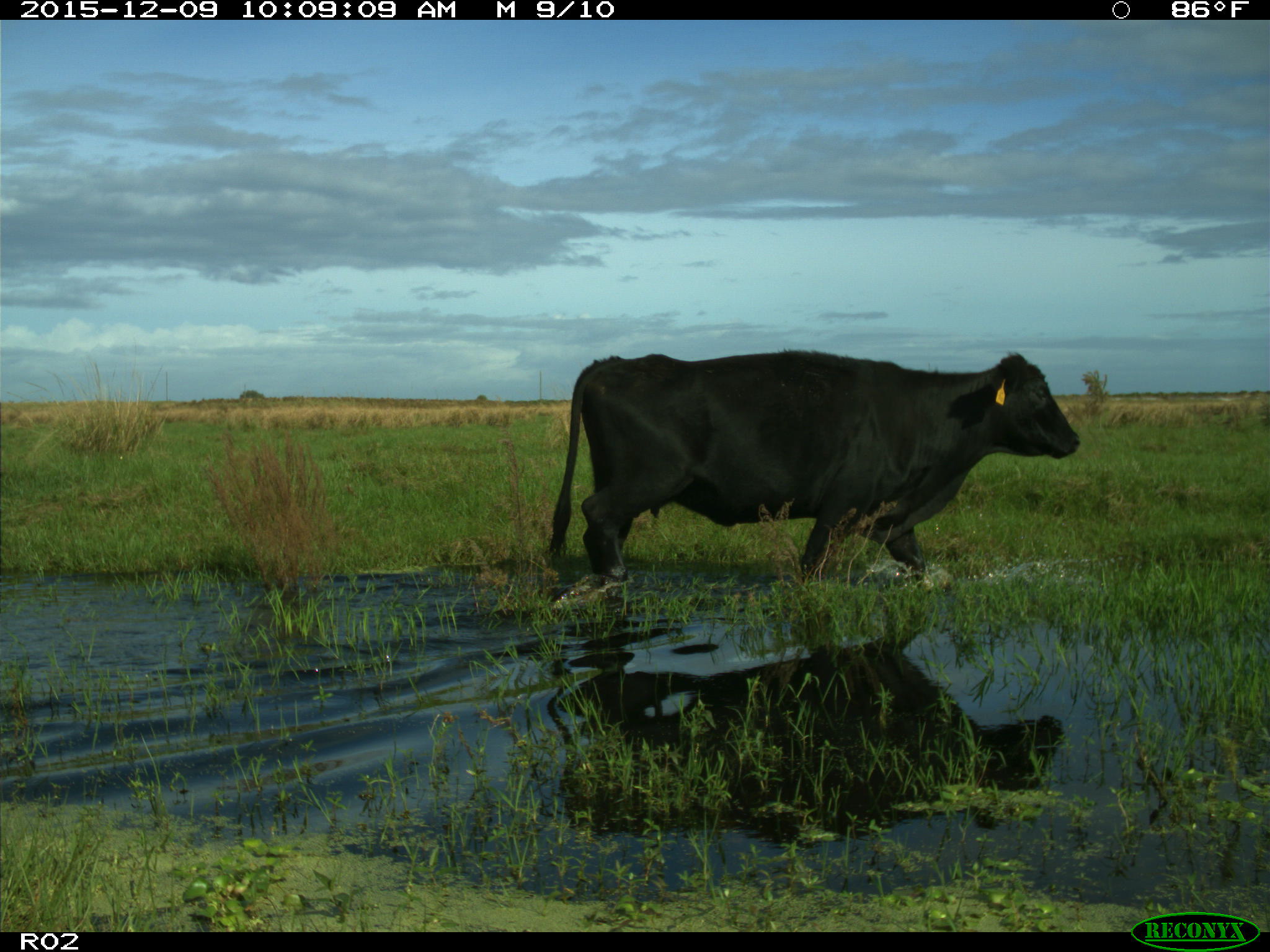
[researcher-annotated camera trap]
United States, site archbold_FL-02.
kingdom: Animalia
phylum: Chordata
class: Mammalia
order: Artiodactyla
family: Bovidae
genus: Bos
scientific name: Bos taurus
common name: domestic cow